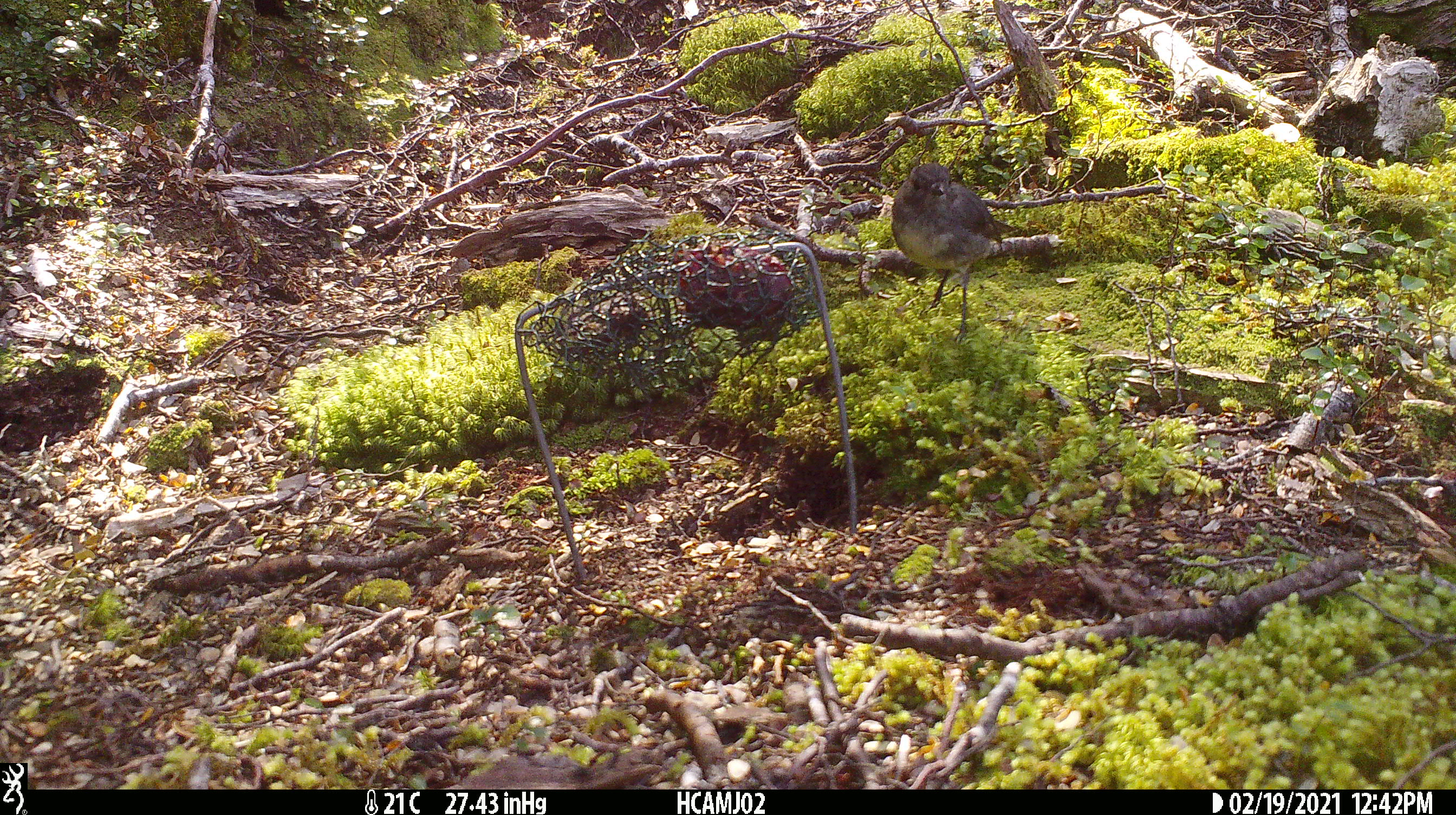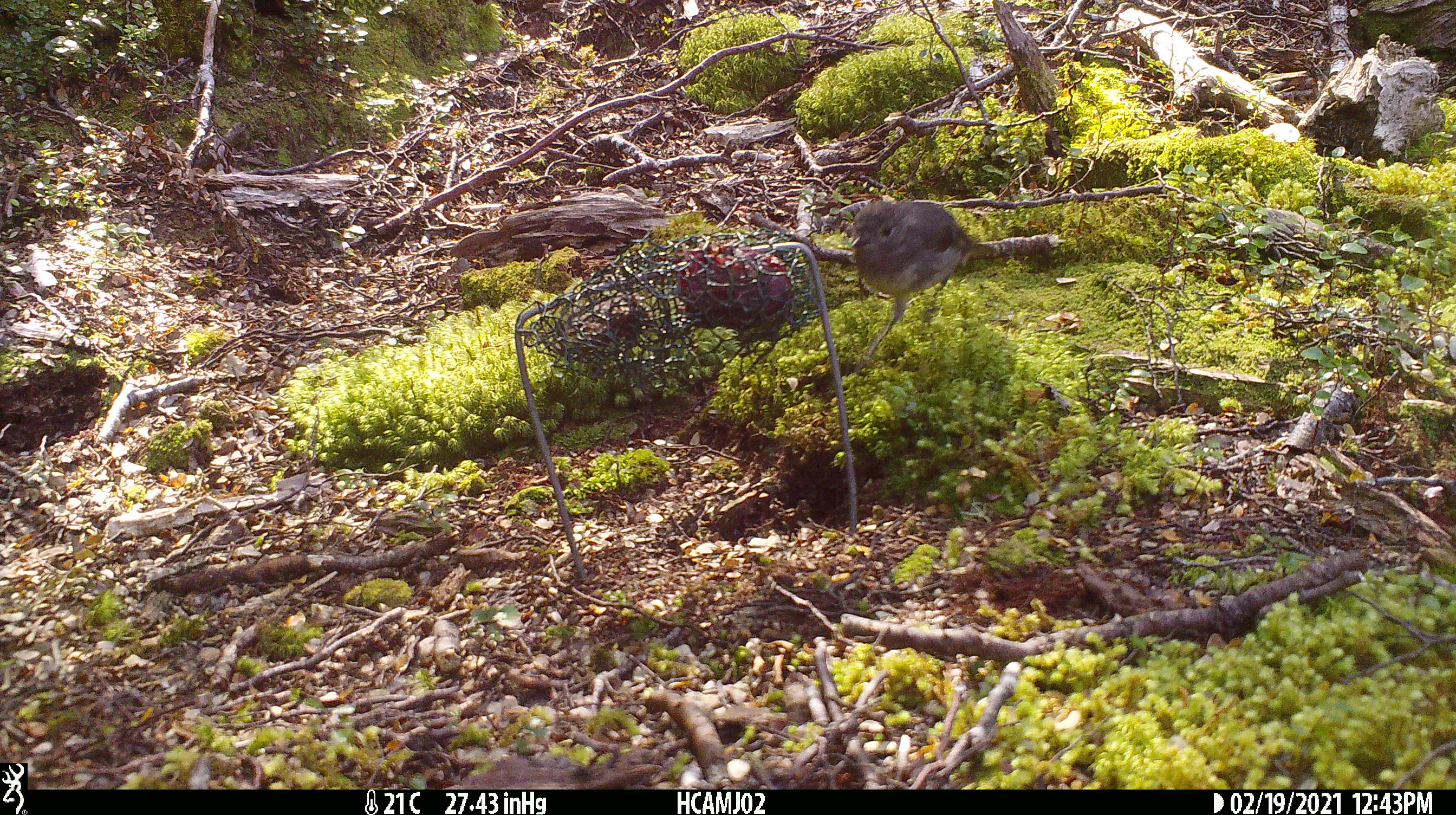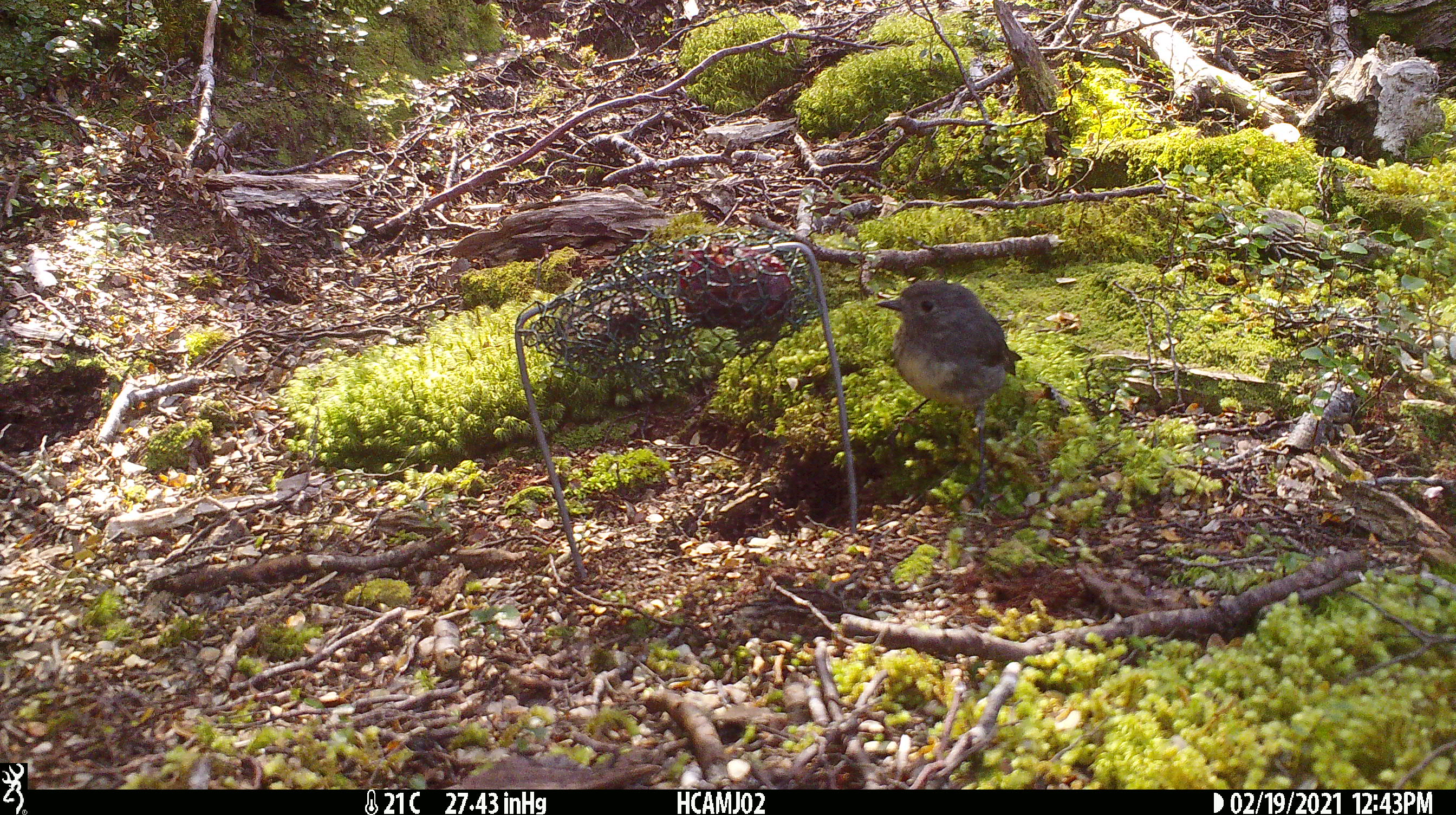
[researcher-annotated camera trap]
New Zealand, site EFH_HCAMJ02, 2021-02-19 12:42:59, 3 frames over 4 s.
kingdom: Animalia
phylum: Chordata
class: Aves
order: Passeriformes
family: Petroicidae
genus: Petroica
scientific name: Petroica australis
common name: new zealand robin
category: robin